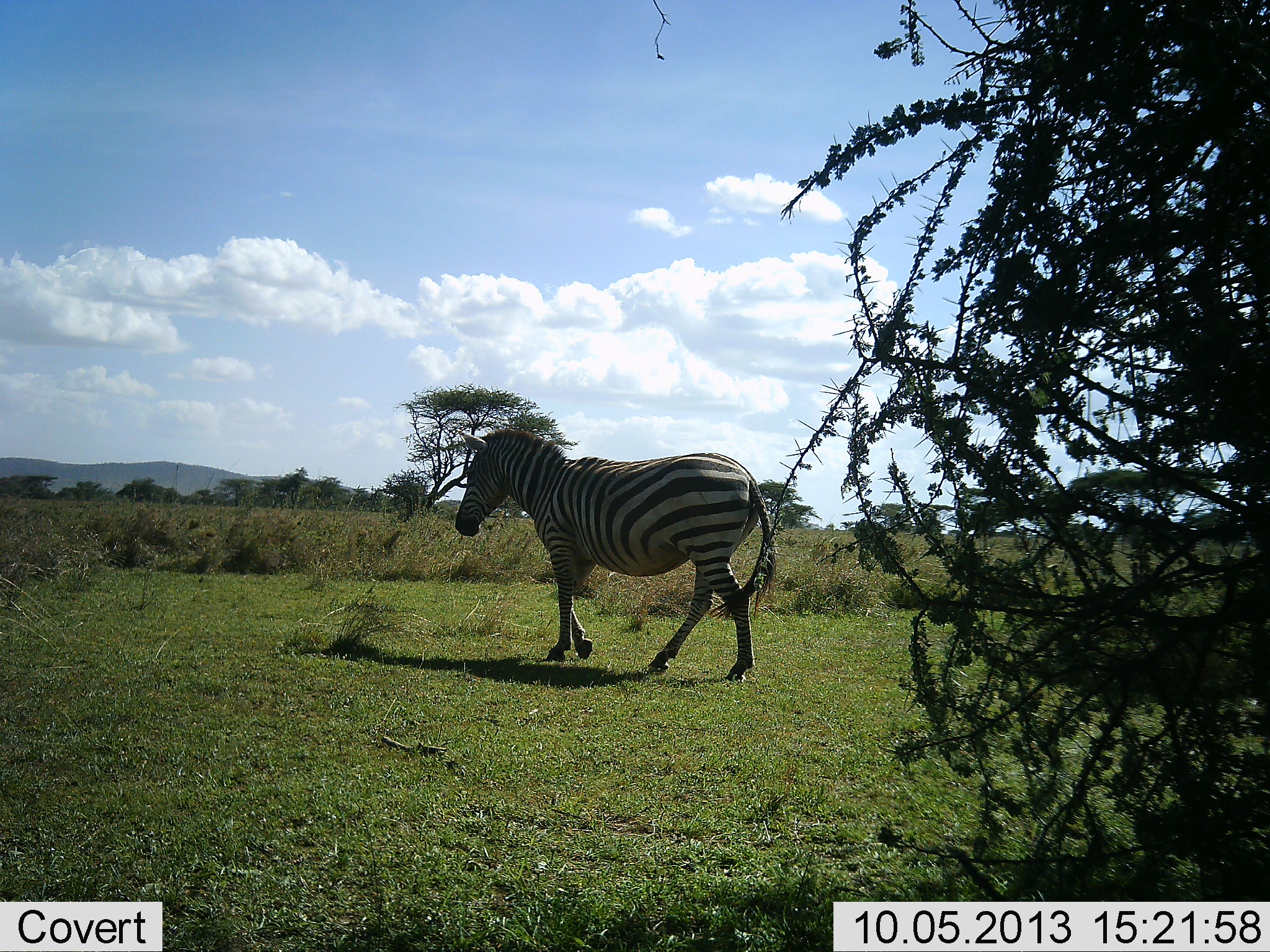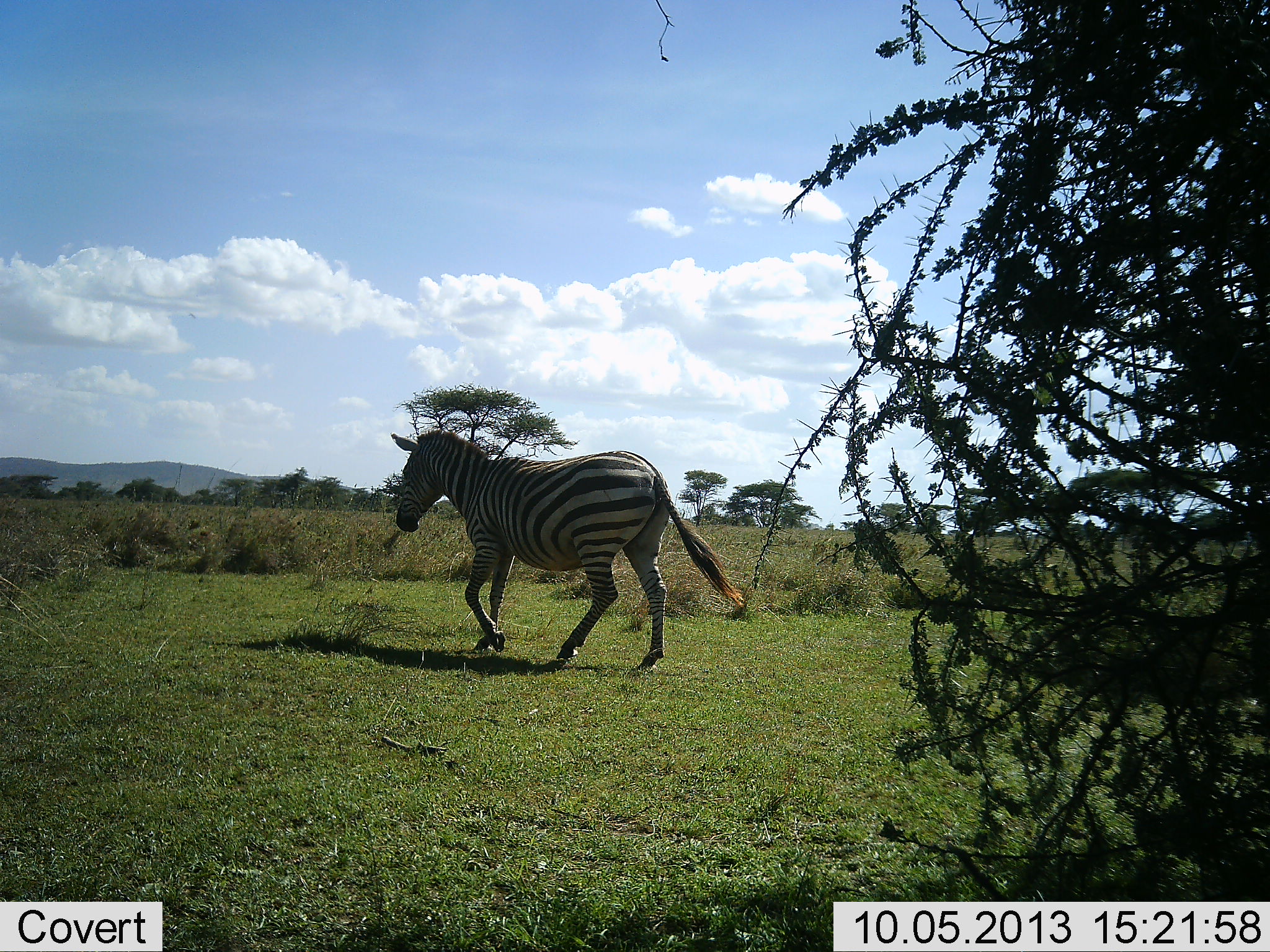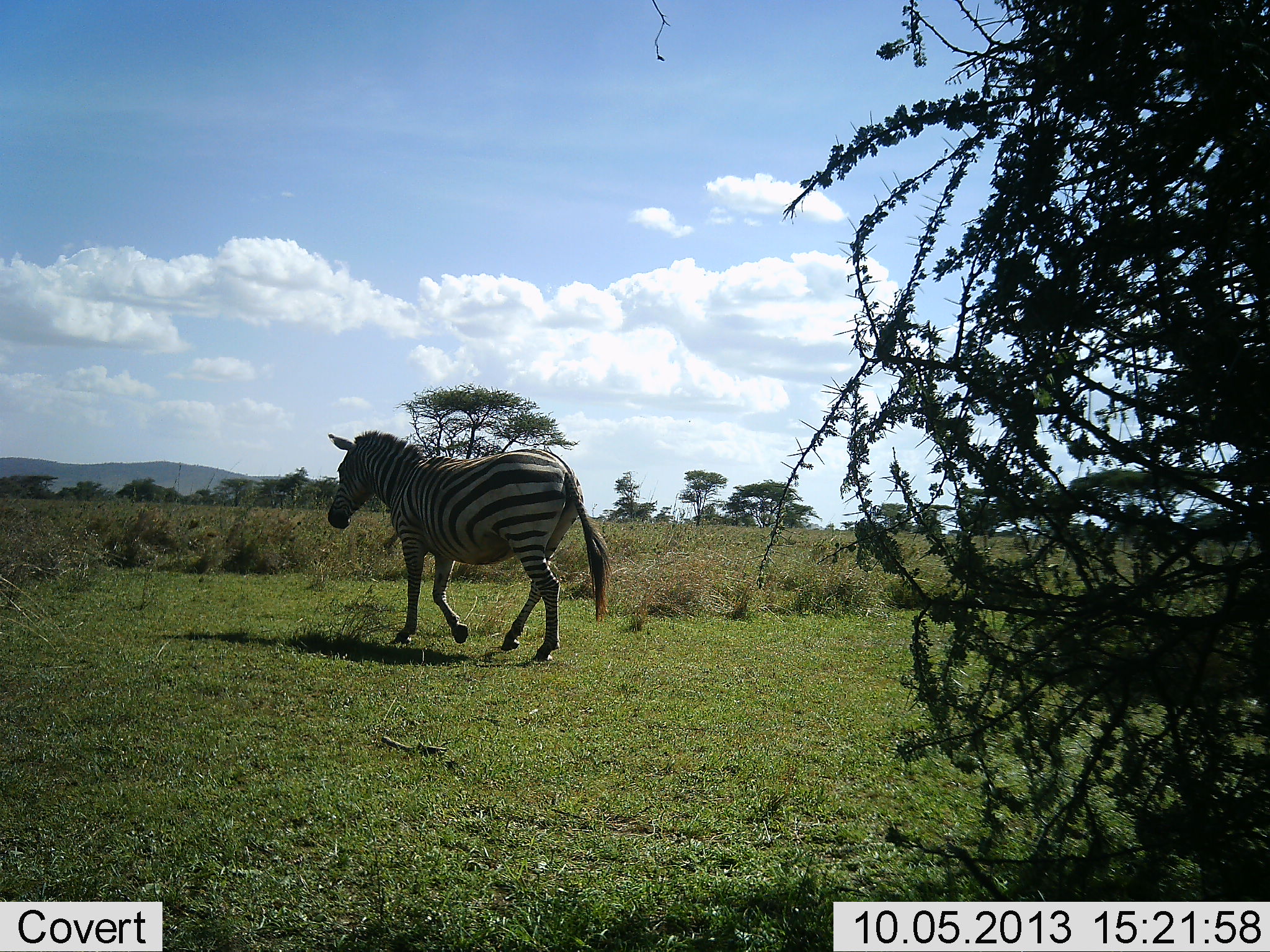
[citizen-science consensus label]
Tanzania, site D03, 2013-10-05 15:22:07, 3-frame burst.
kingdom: Animalia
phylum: Chordata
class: Mammalia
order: Perissodactyla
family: Equidae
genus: Equus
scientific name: Equus quagga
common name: plains zebra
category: zebra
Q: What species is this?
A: Zebra (plains zebra) (Equus quagga).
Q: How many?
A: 1.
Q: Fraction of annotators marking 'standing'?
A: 0%.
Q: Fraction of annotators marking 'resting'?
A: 0%.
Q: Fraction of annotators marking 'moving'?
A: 100%.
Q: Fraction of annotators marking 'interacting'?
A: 0%.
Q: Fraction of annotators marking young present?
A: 0%.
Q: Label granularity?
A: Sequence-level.